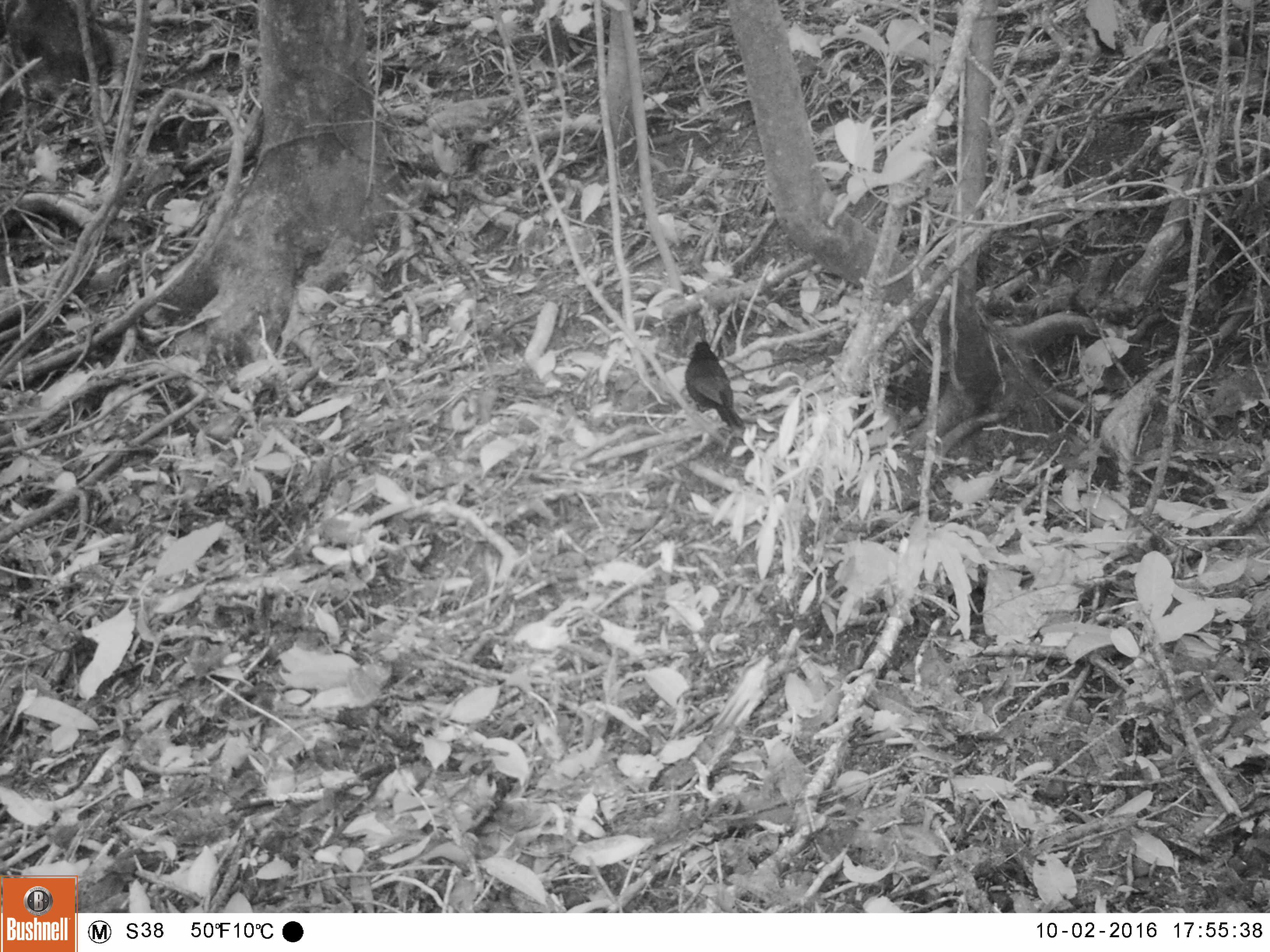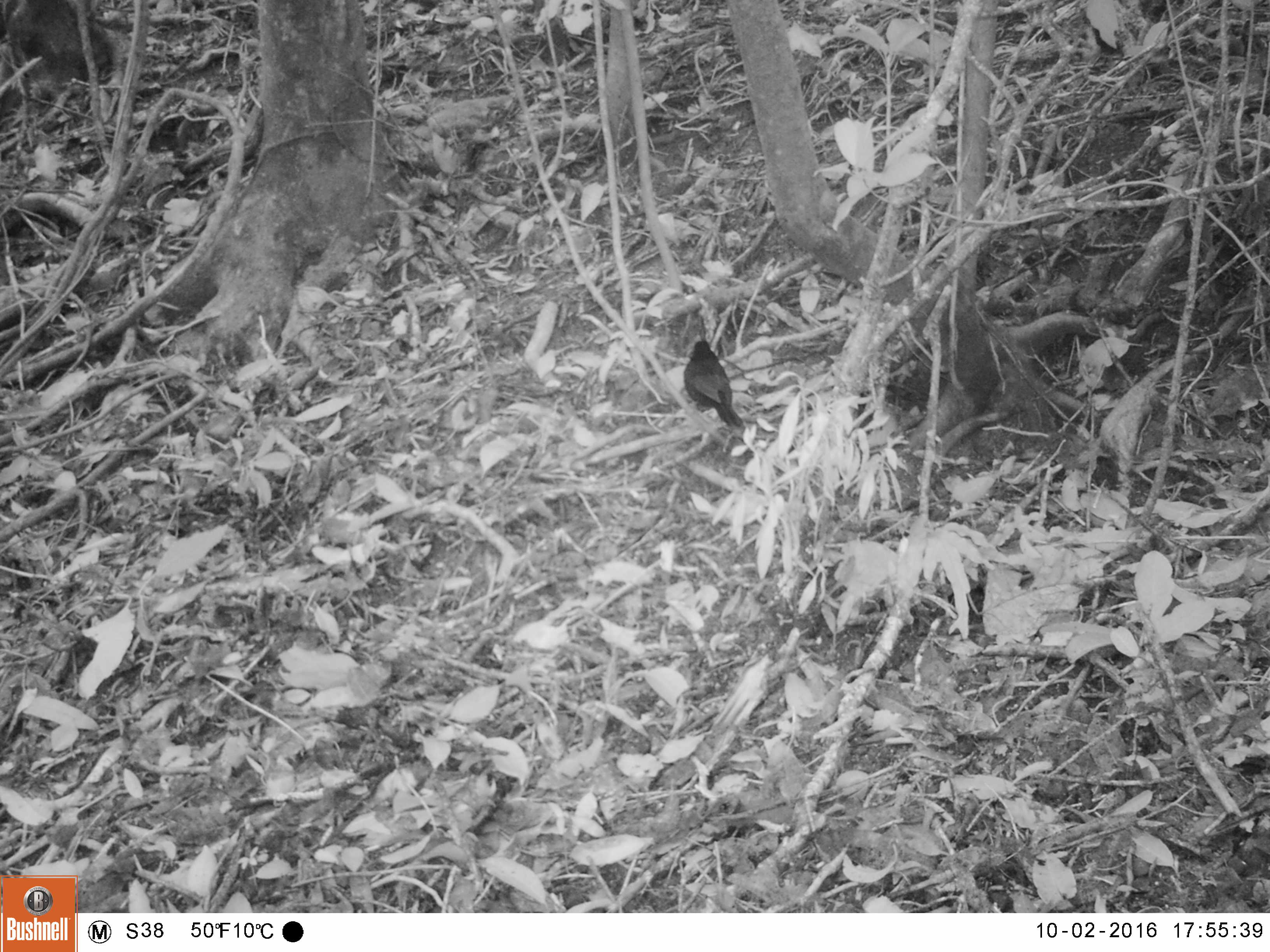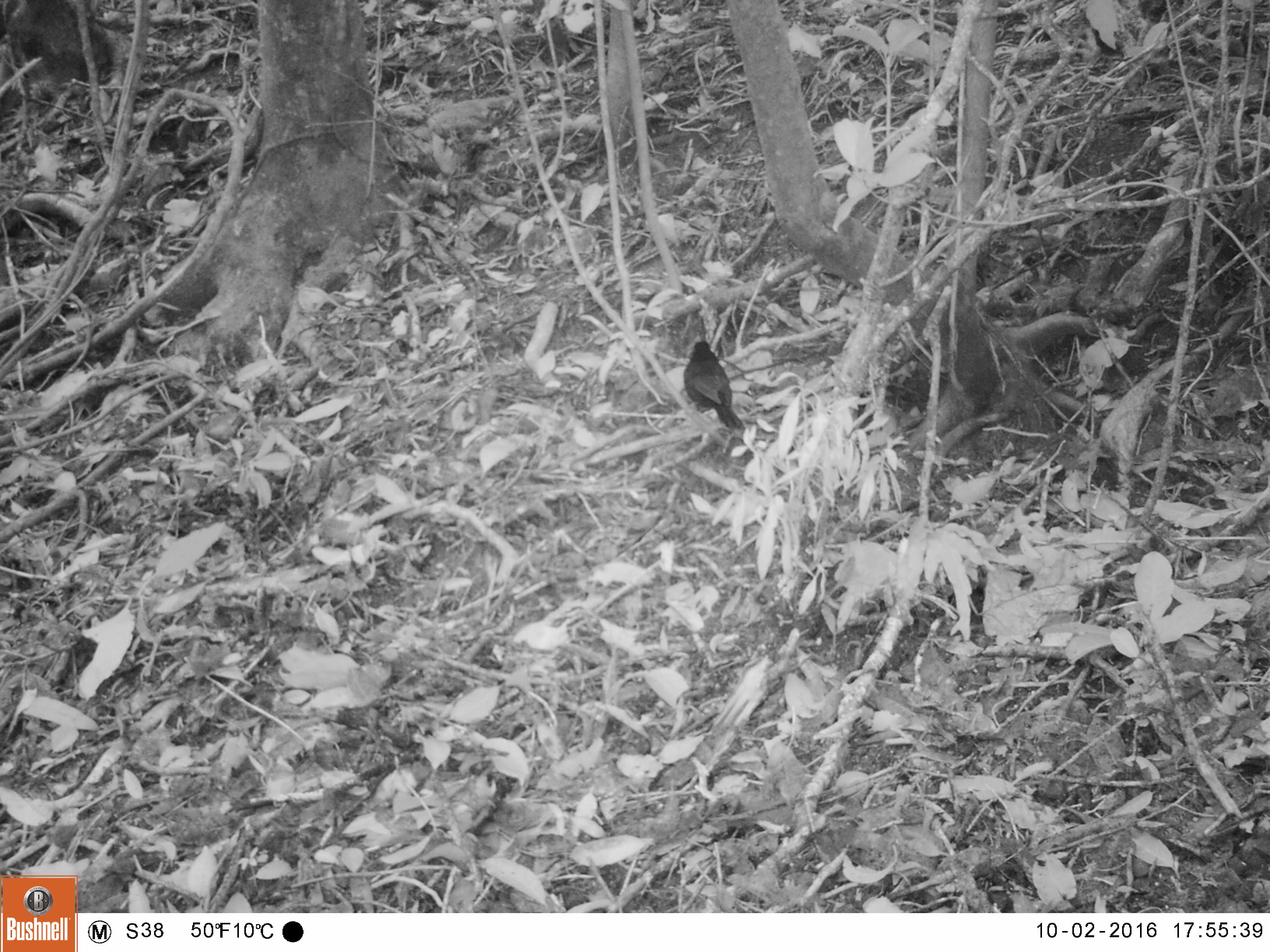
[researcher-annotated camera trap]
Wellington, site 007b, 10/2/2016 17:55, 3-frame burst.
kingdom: Animalia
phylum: Chordata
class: Aves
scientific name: Aves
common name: bird